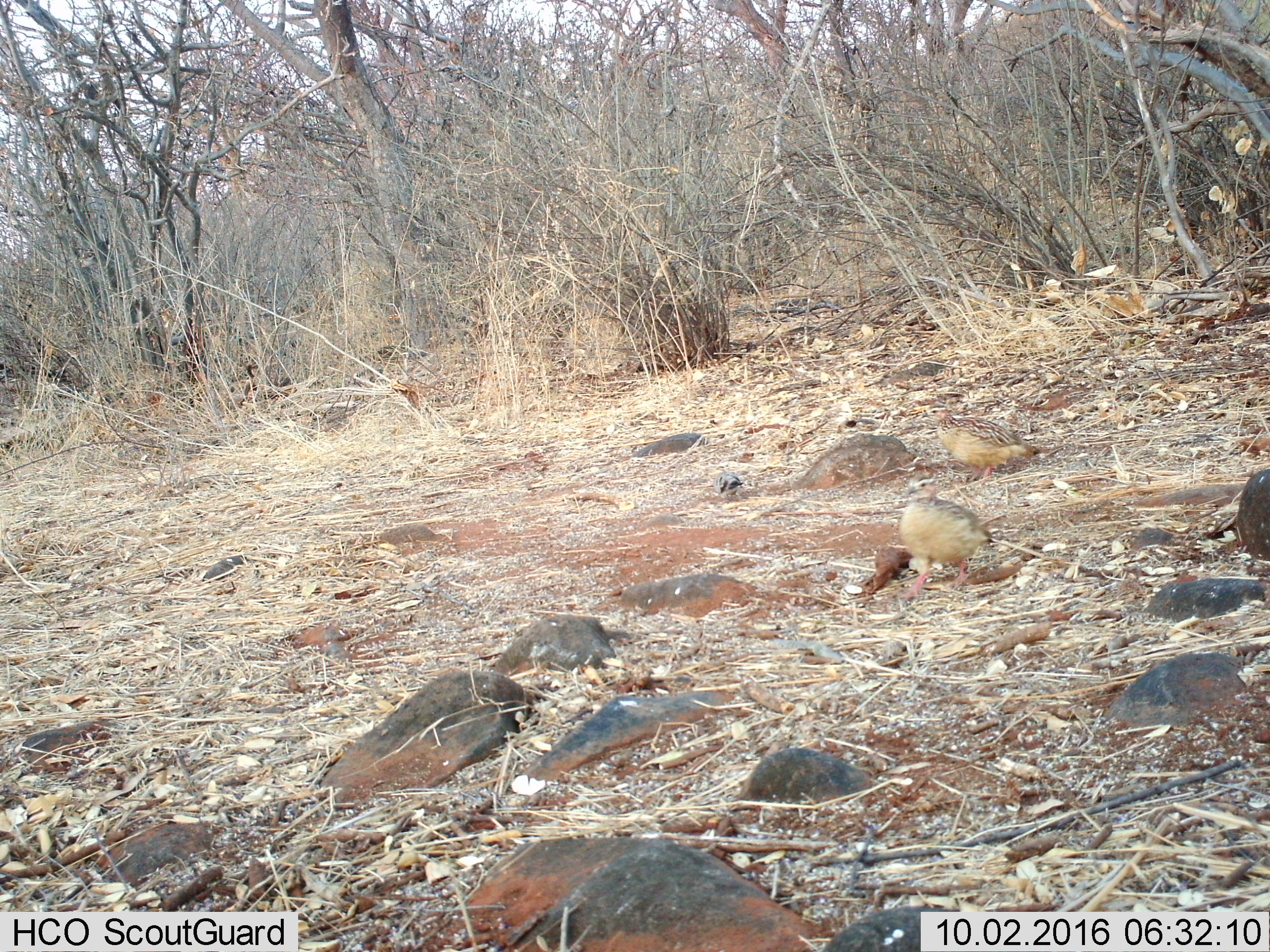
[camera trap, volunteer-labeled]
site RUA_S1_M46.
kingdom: Animalia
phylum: Chordata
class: Aves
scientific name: Aves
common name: bird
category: birdother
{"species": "birdother (bird) (Aves)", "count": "2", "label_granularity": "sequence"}